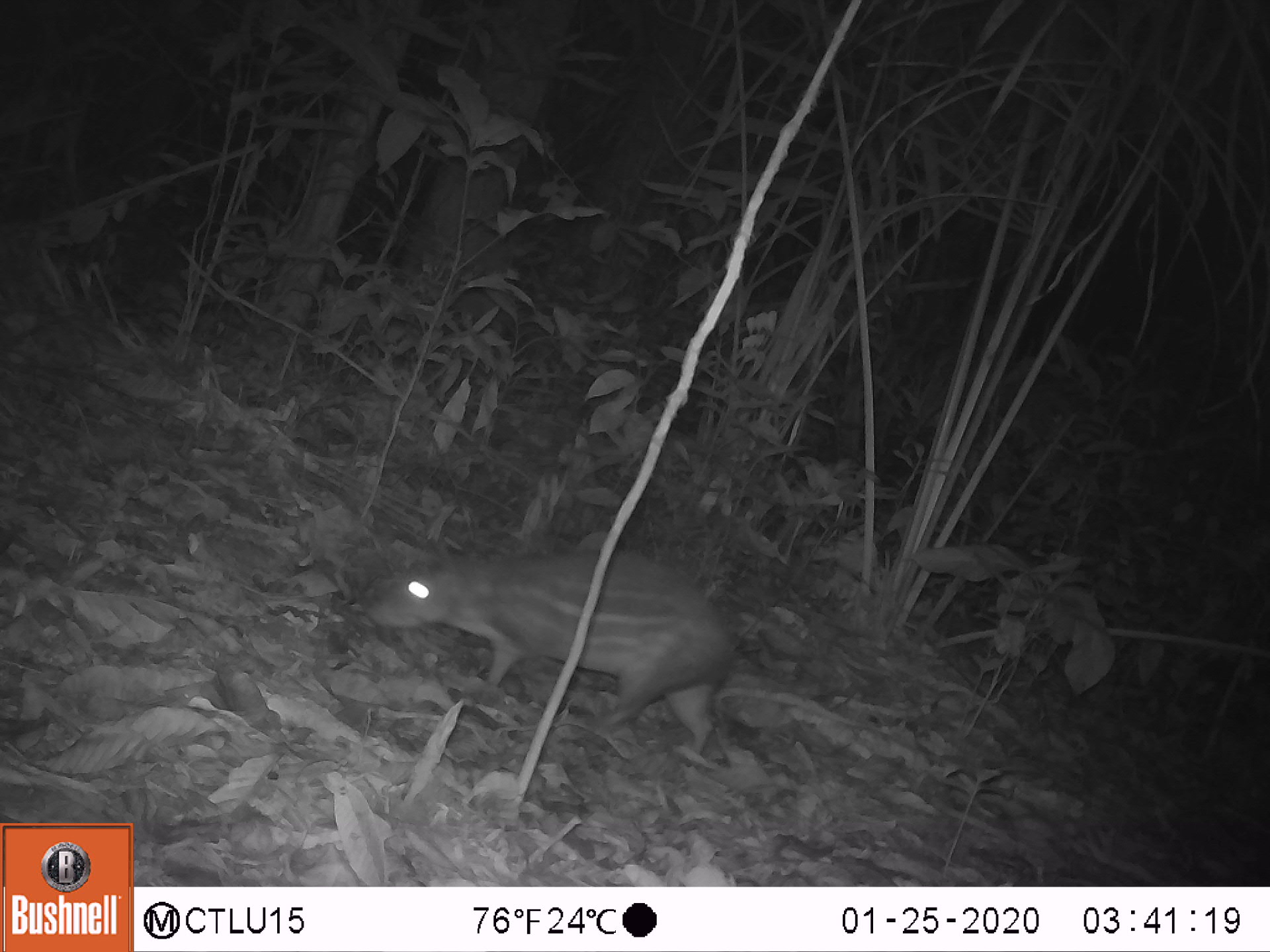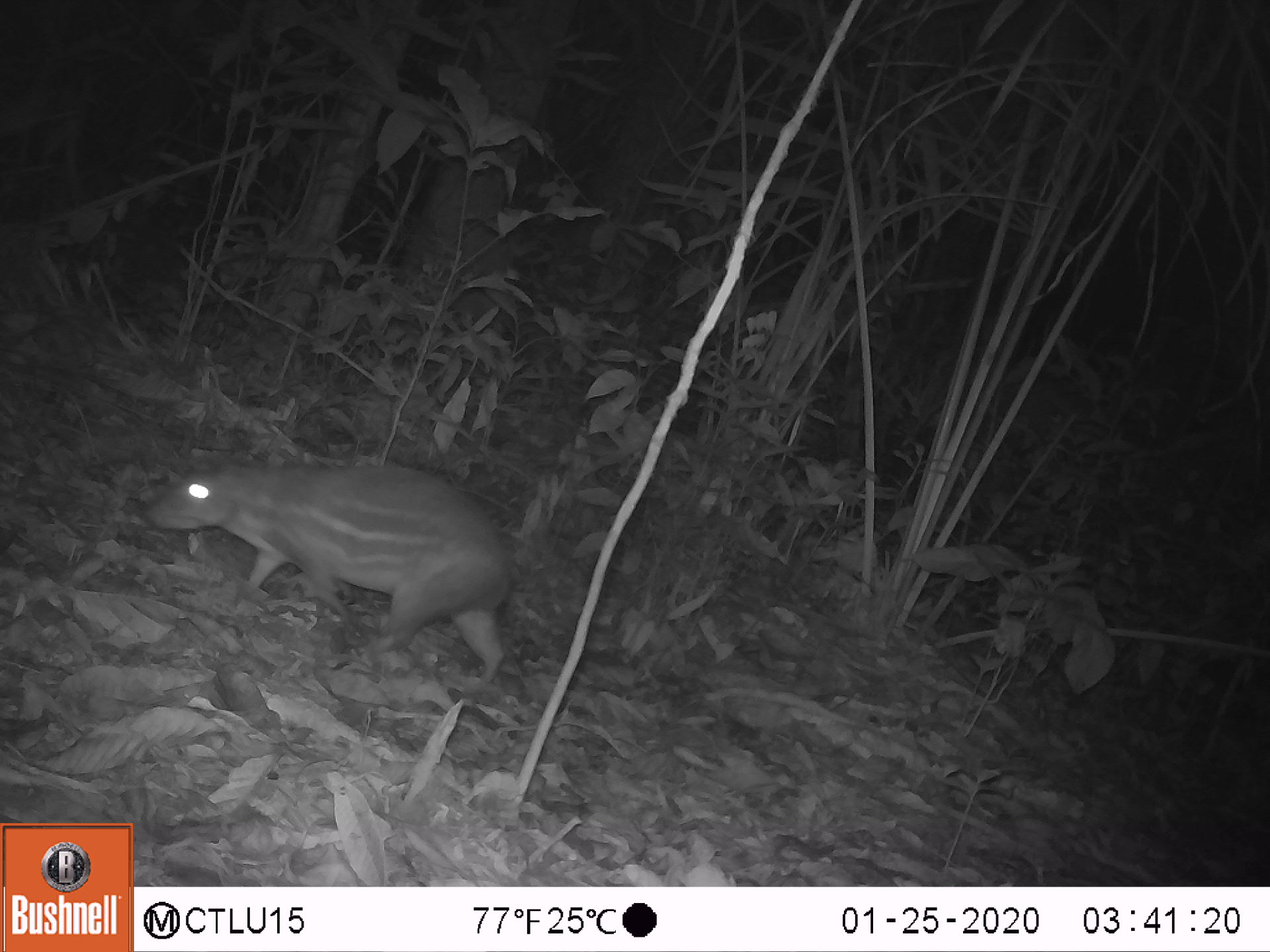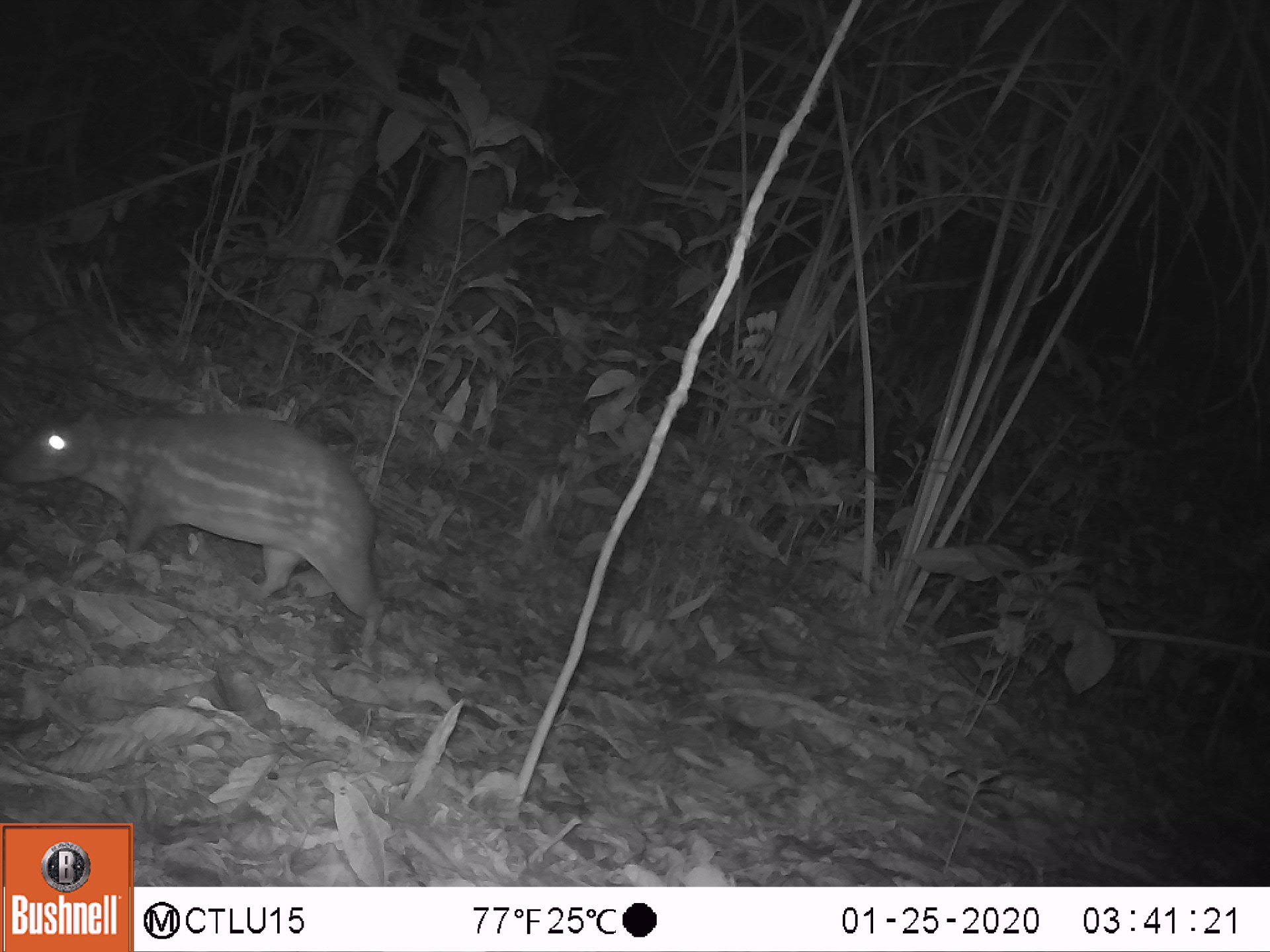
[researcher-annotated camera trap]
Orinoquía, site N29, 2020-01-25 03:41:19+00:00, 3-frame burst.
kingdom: Animalia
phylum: Chordata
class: Mammalia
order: Rodentia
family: Cuniculidae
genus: Cuniculus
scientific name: Cuniculus paca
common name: spotted paca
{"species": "spotted paca (Cuniculus paca)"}